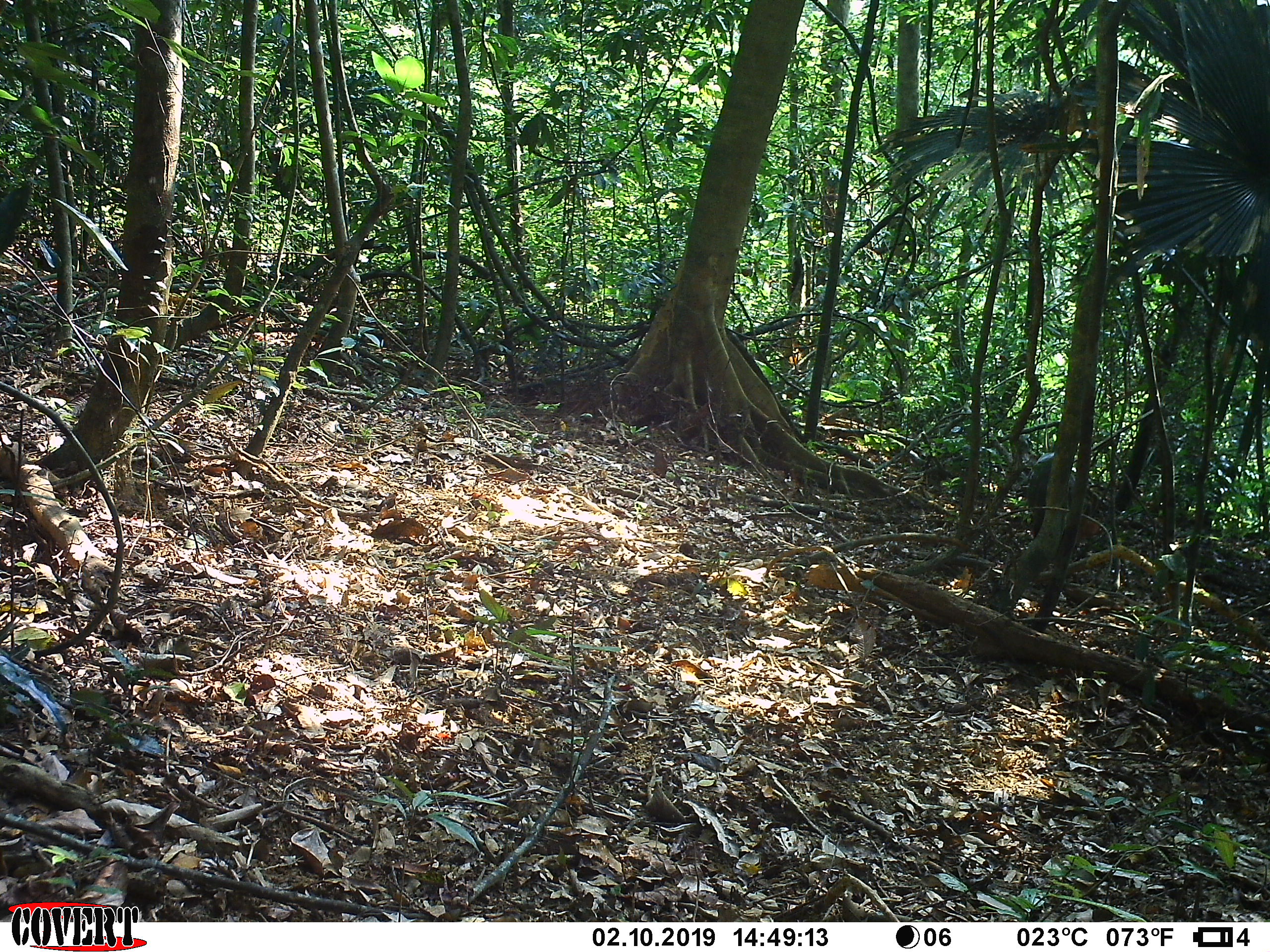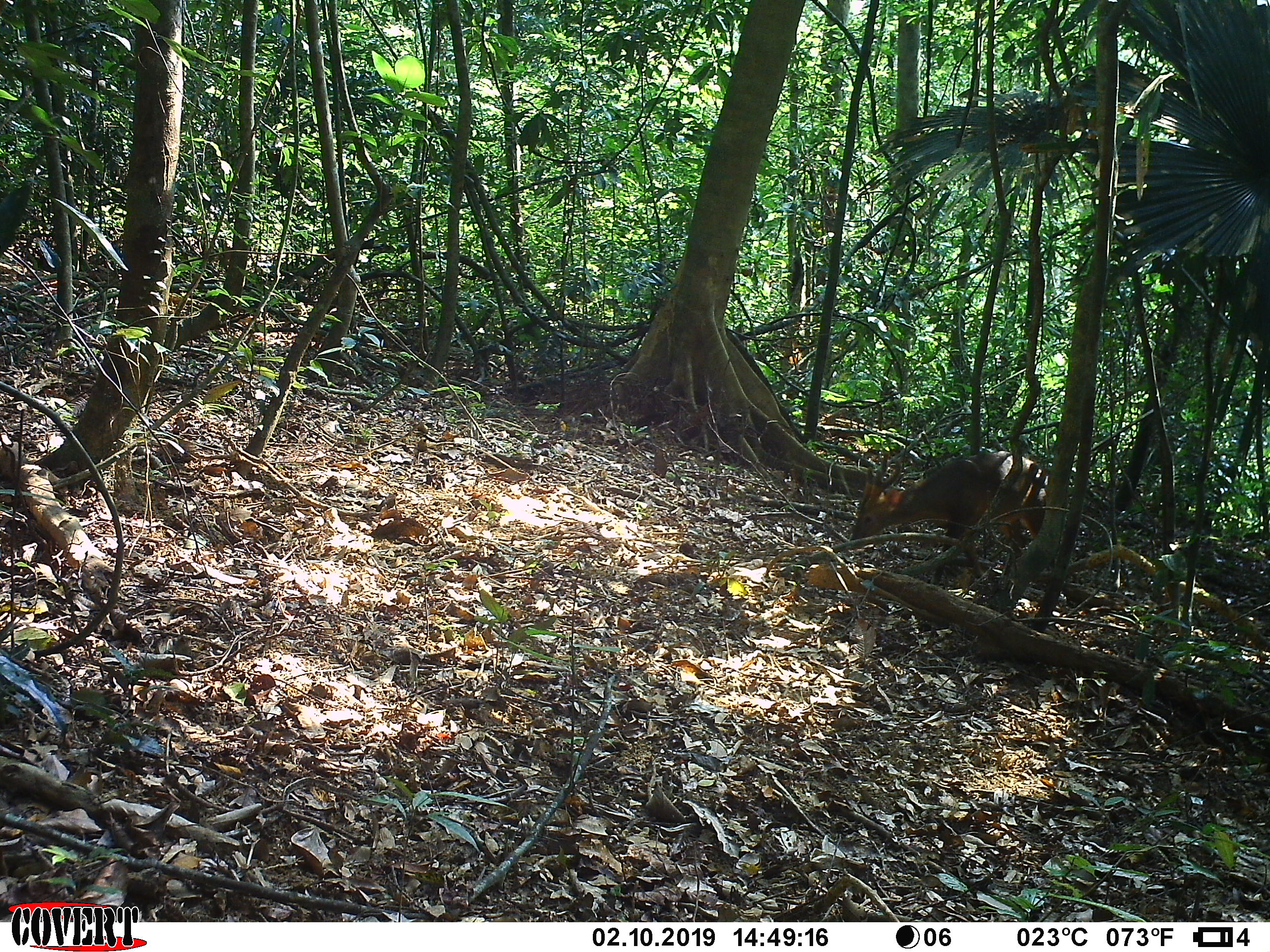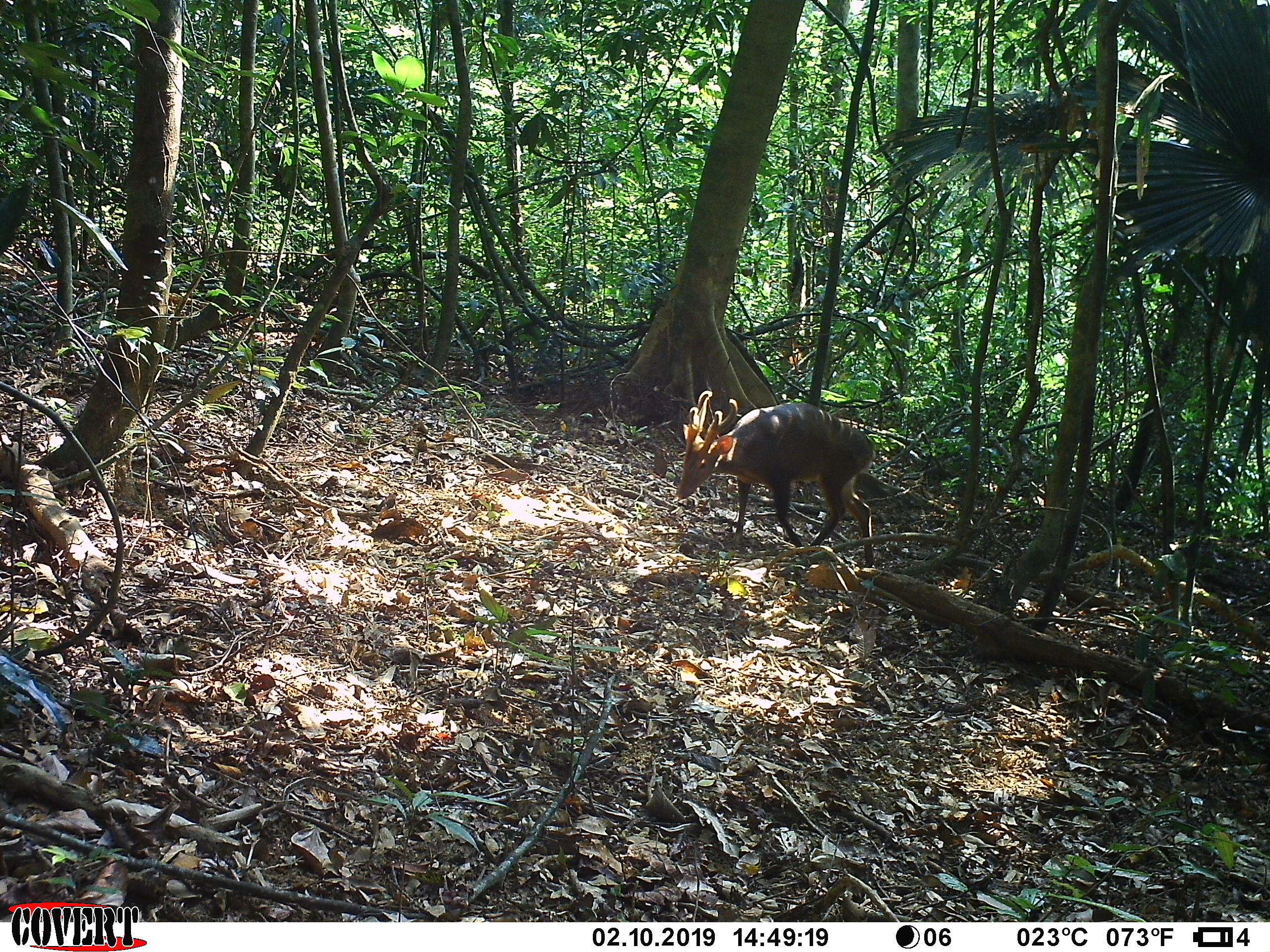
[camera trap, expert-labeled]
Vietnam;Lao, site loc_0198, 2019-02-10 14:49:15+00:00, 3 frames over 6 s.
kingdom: Animalia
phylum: Chordata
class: Mammalia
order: Artiodactyla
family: Cervidae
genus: Muntiacus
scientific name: Muntiacus vuquangensis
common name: large-antlered muntjac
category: large antlered muntjac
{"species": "large antlered muntjac (large-antlered muntjac) (Muntiacus vuquangensis)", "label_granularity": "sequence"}